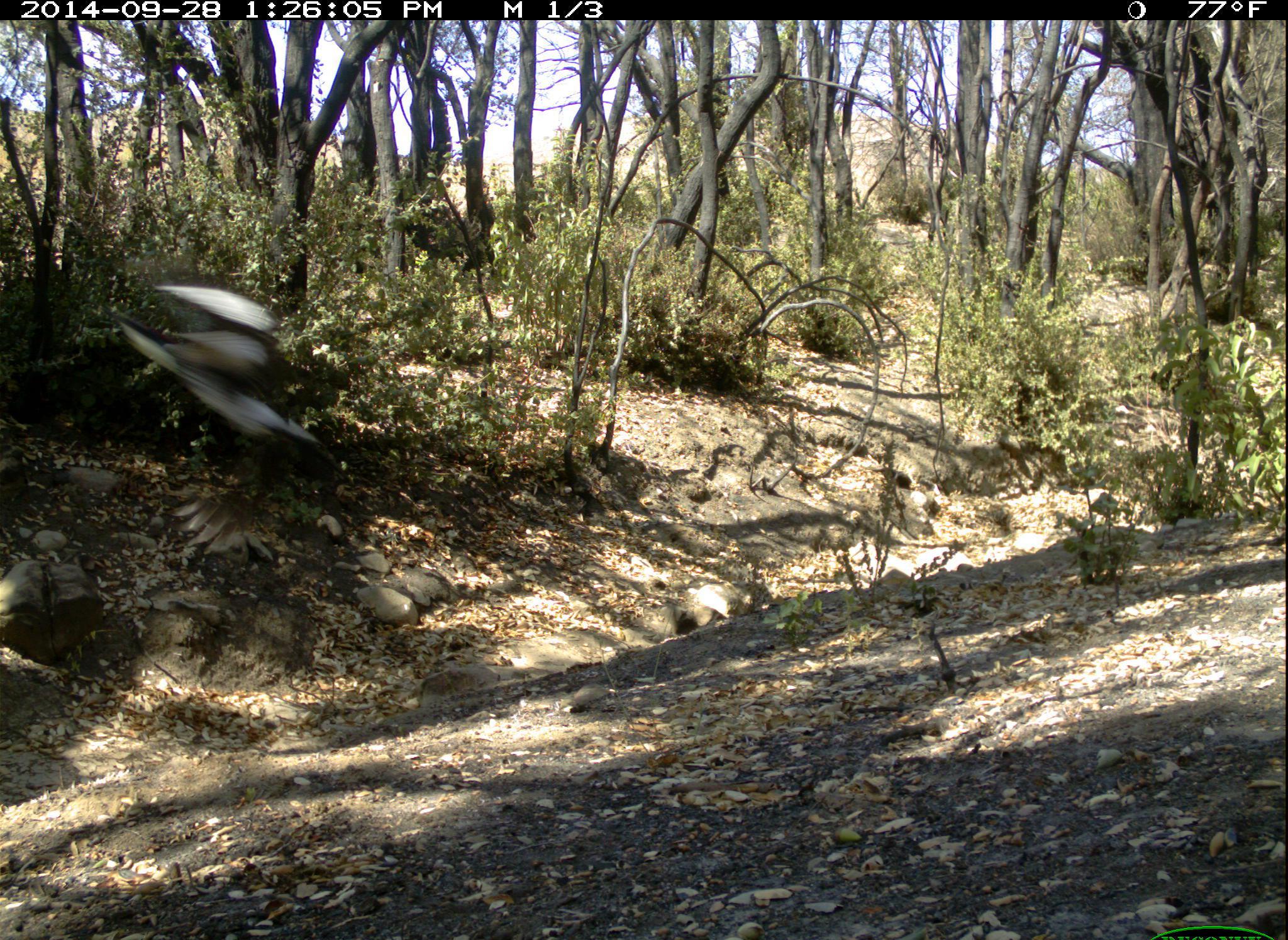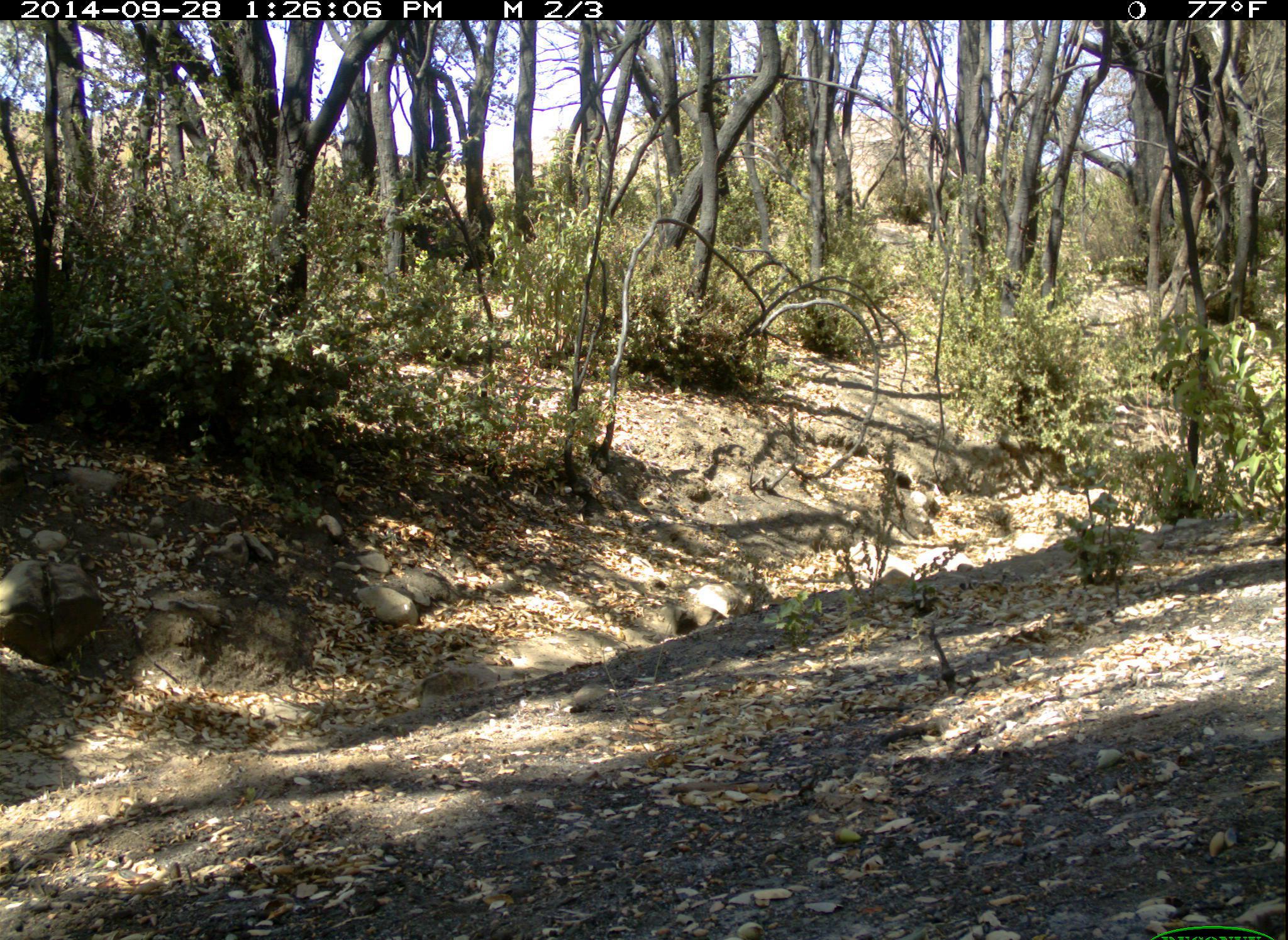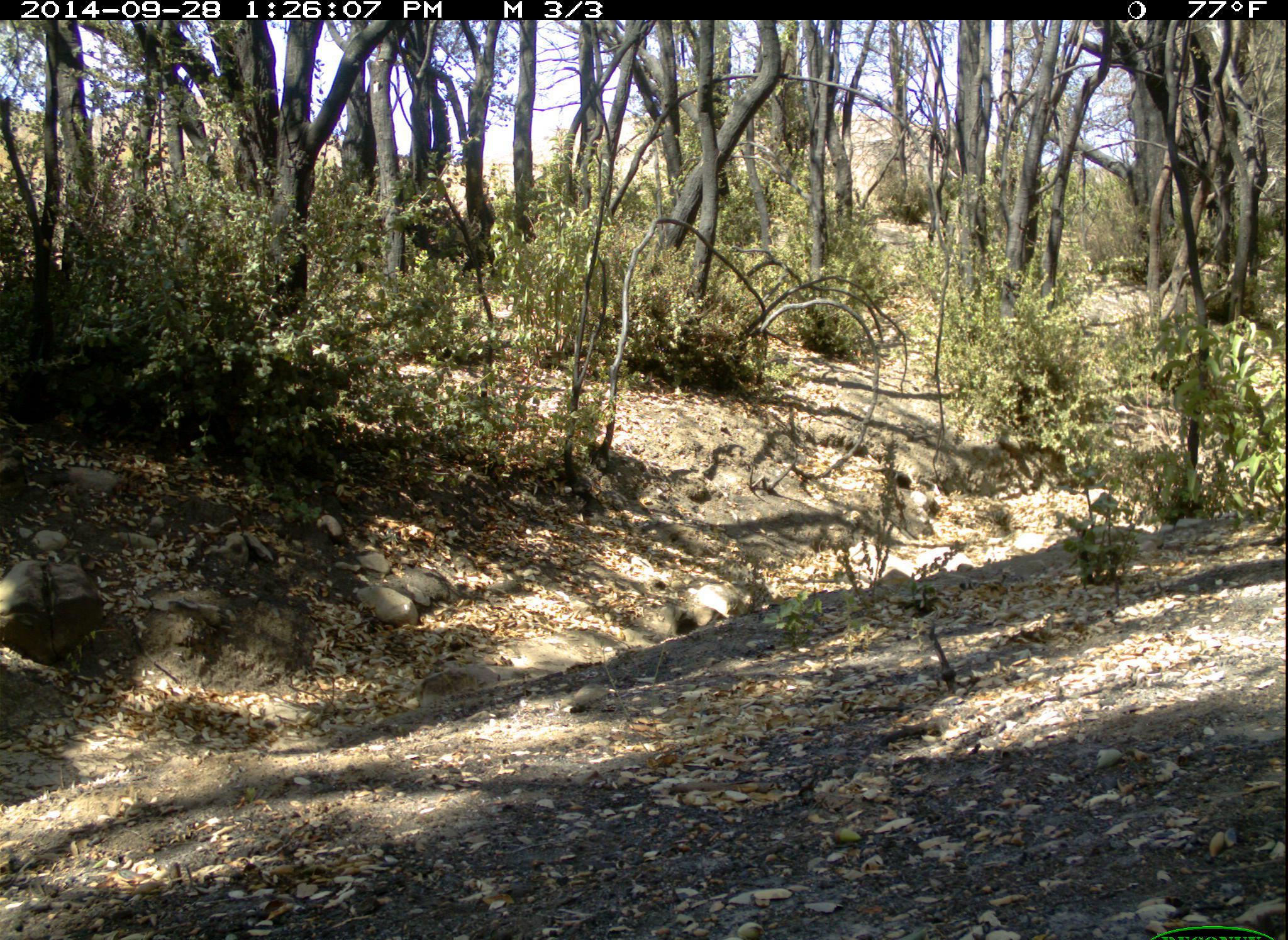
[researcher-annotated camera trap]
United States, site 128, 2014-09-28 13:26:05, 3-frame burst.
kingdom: Animalia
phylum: Chordata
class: Aves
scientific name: Aves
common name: bird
Bird (Aves).